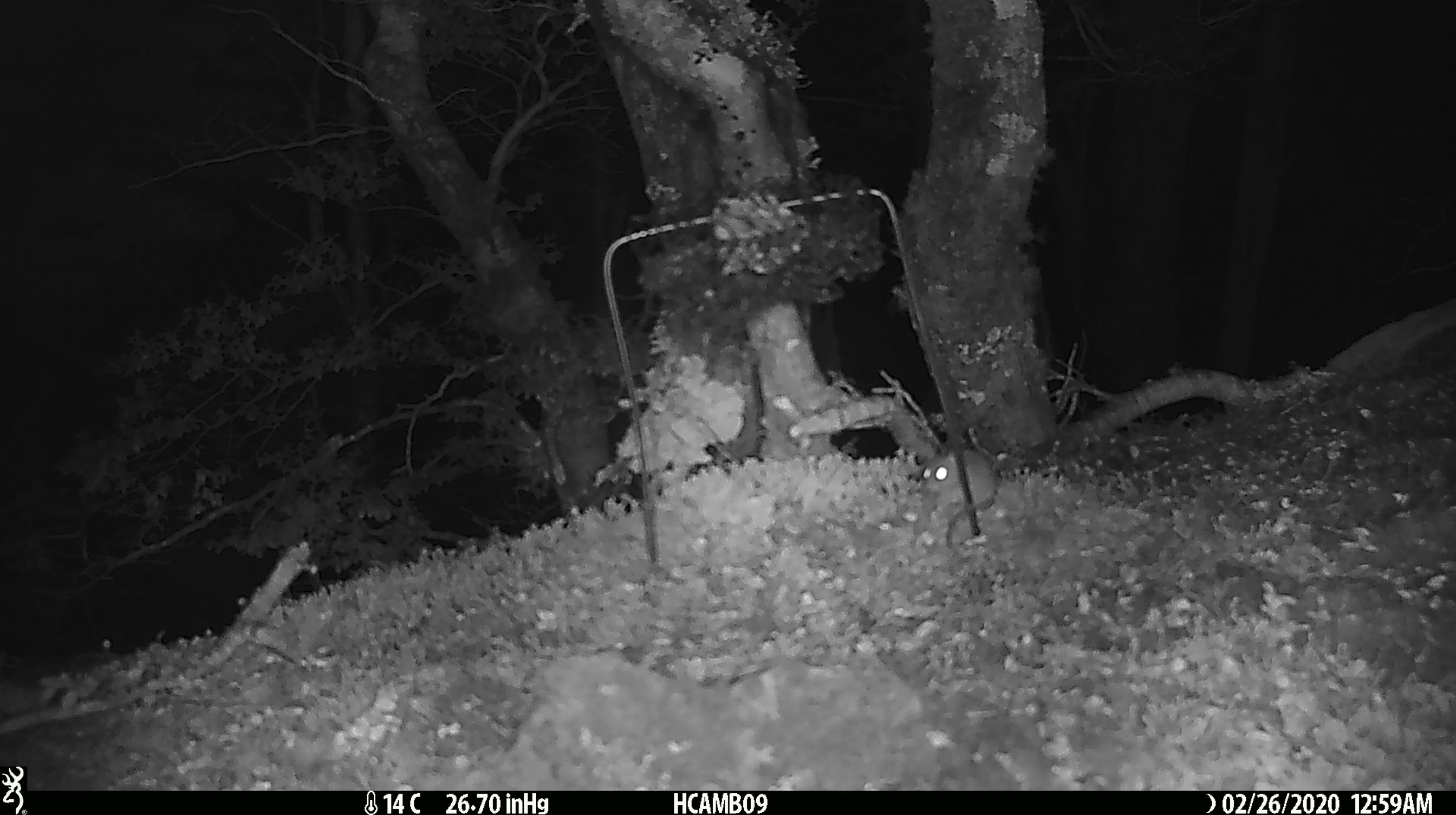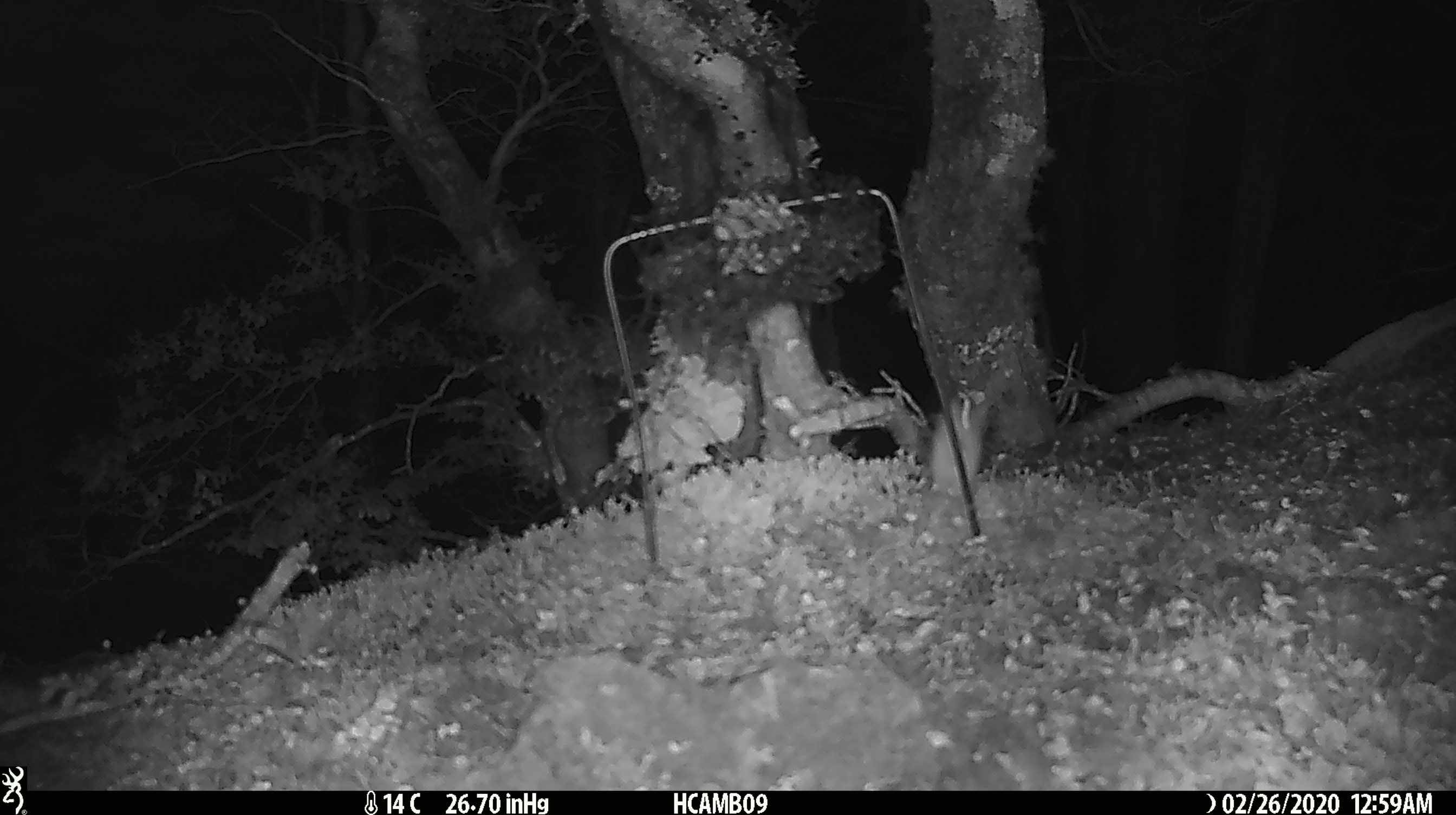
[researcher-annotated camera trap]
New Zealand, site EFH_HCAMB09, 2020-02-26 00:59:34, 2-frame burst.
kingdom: Animalia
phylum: Chordata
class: Mammalia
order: Rodentia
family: Muridae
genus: Mus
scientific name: Mus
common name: mouse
Mouse (Mus).